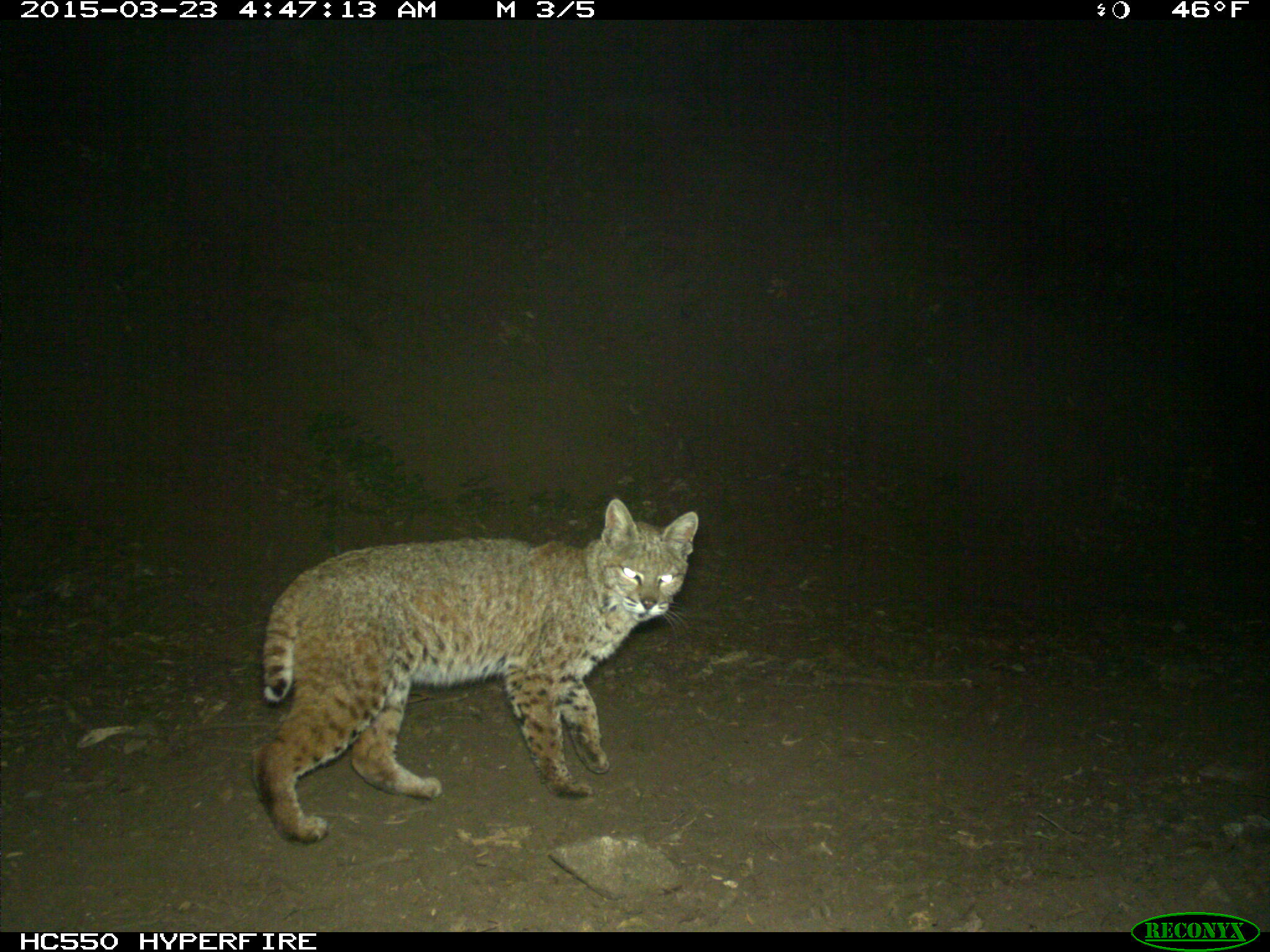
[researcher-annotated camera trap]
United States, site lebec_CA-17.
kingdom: Animalia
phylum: Chordata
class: Mammalia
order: Carnivora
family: Felidae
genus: Lynx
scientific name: Lynx rufus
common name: bobcat